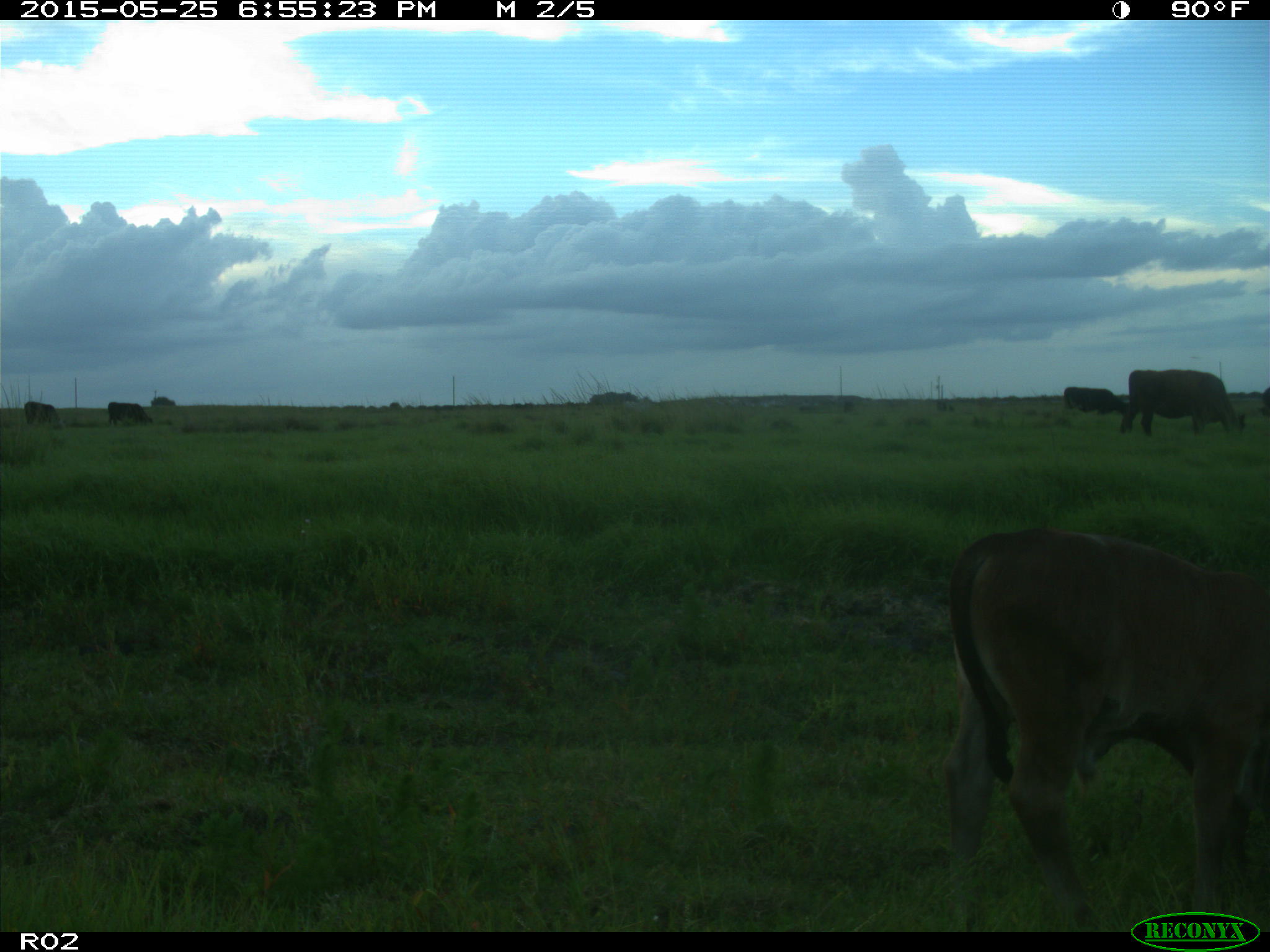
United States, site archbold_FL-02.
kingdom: Animalia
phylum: Chordata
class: Mammalia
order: Artiodactyla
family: Bovidae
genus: Bos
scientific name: Bos taurus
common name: domestic cow